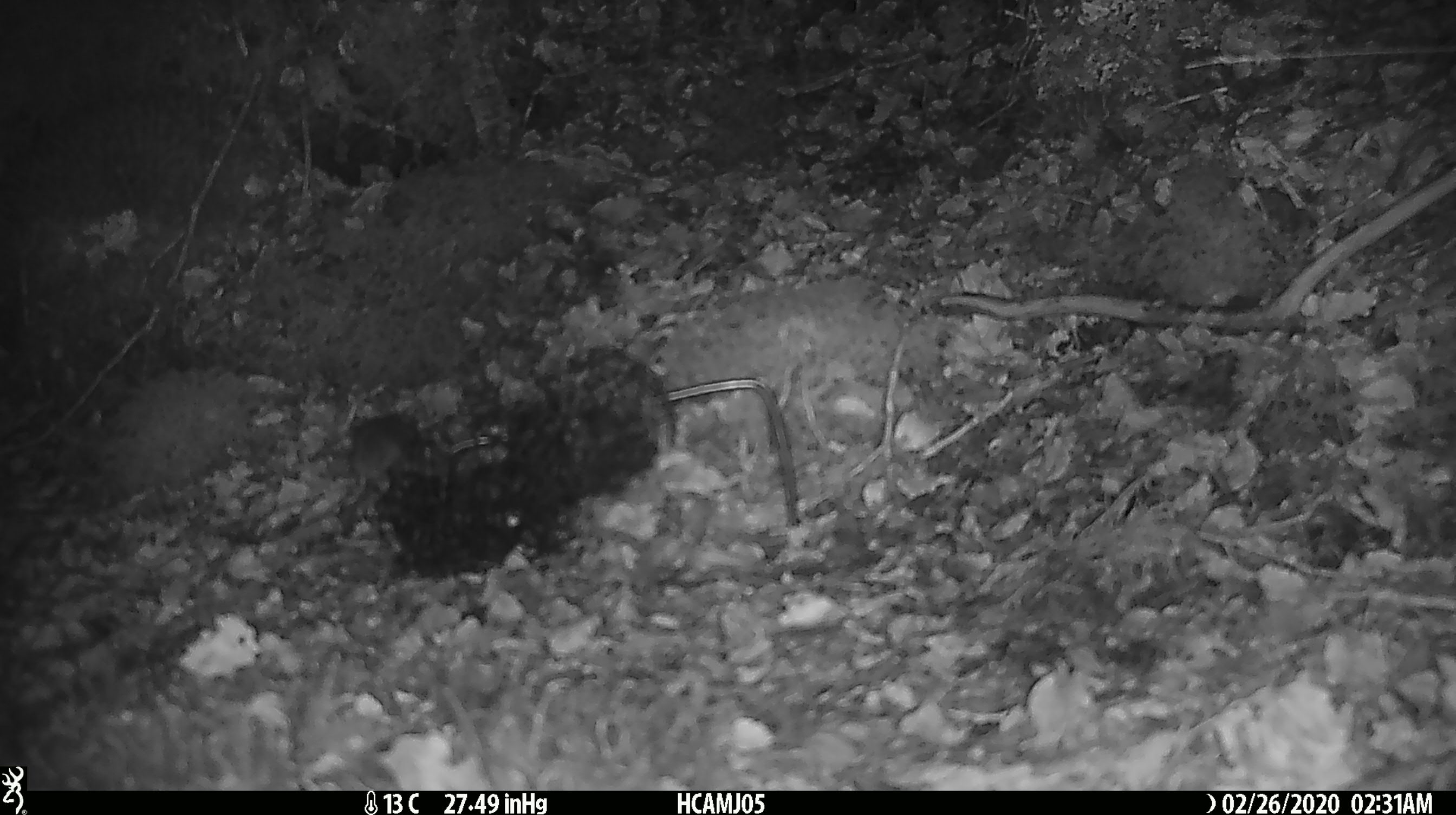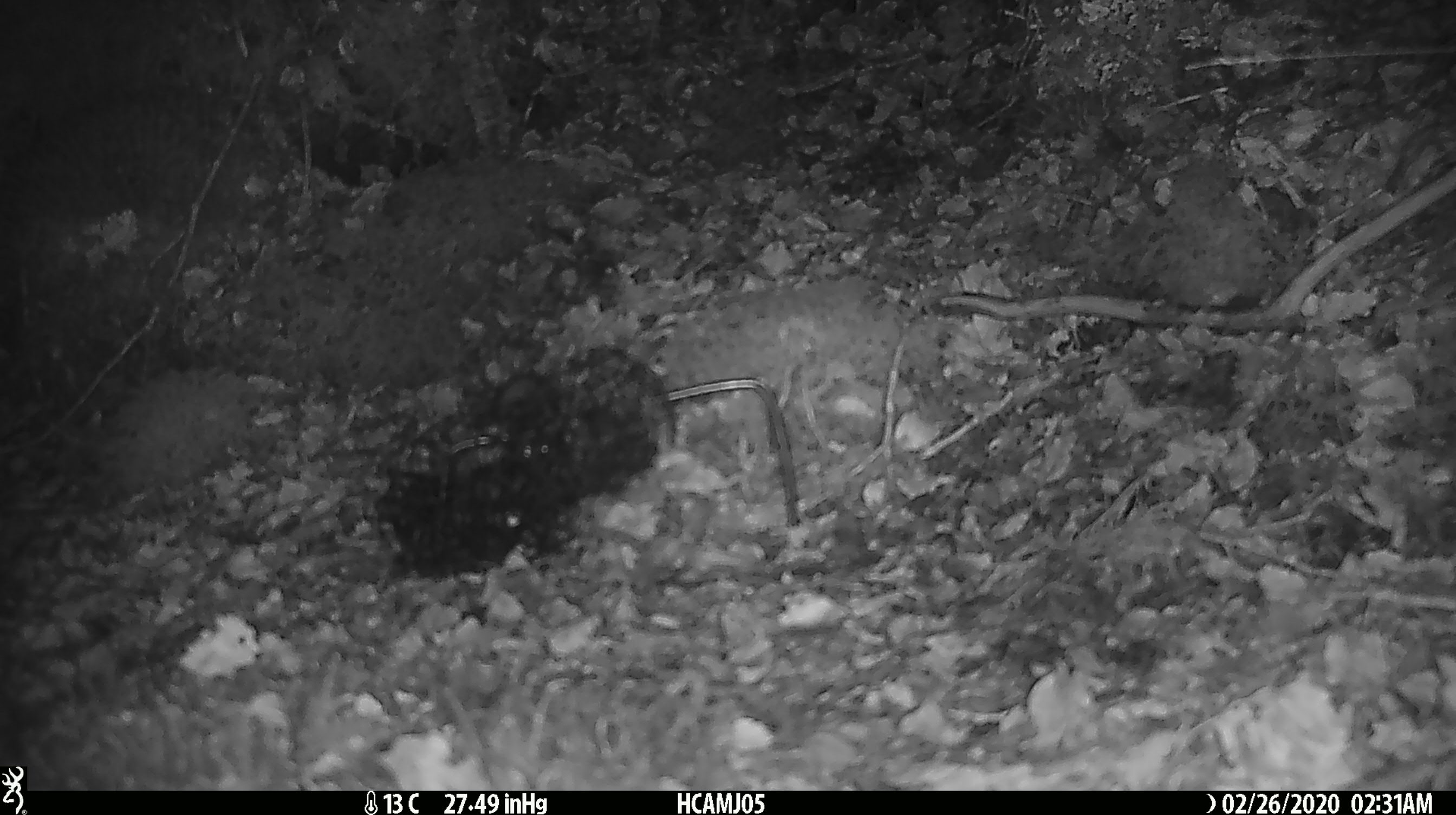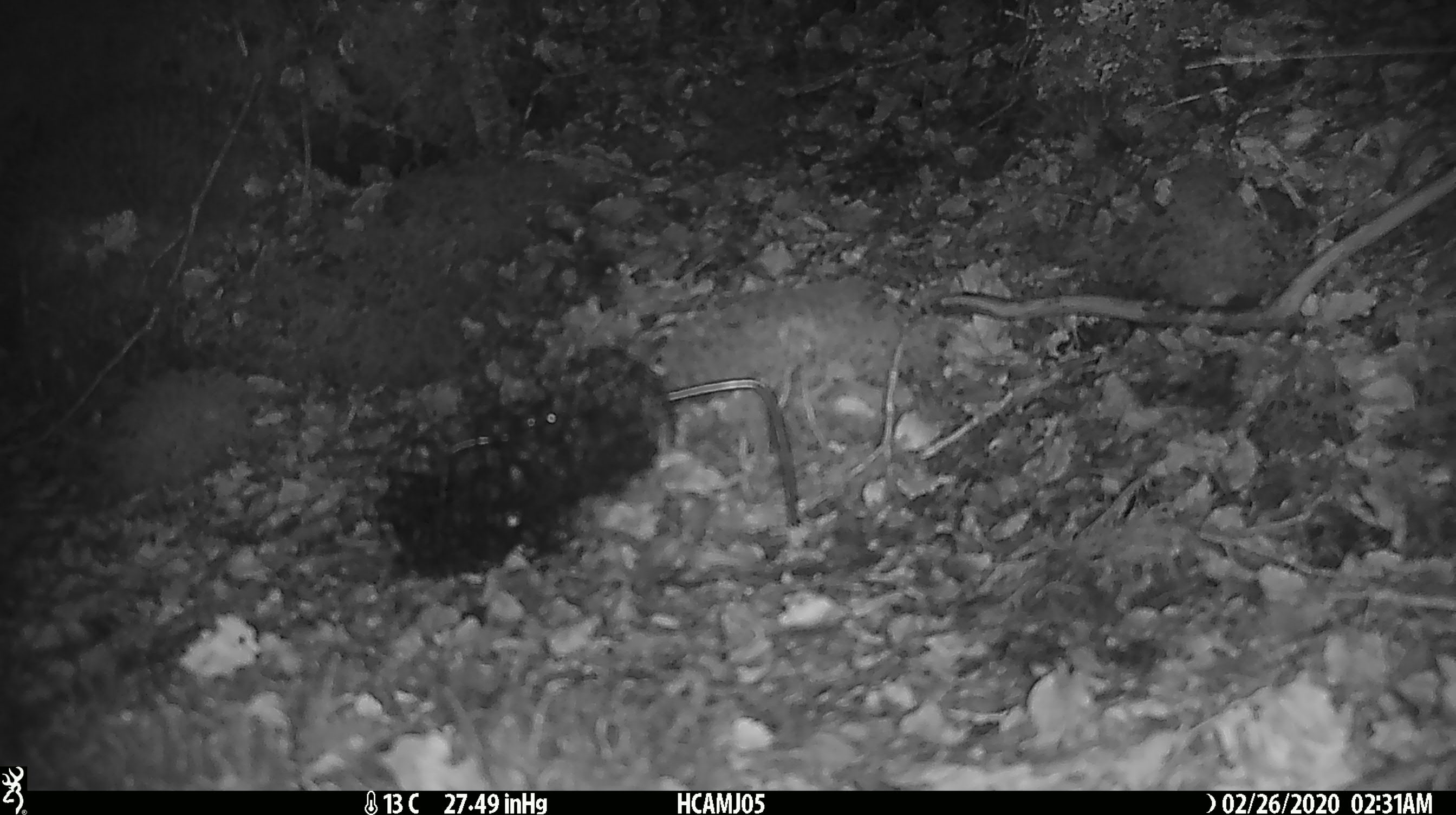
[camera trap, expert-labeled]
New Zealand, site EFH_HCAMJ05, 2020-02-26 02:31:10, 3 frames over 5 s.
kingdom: Animalia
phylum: Chordata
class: Mammalia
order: Rodentia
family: Muridae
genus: Mus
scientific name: Mus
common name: mouse